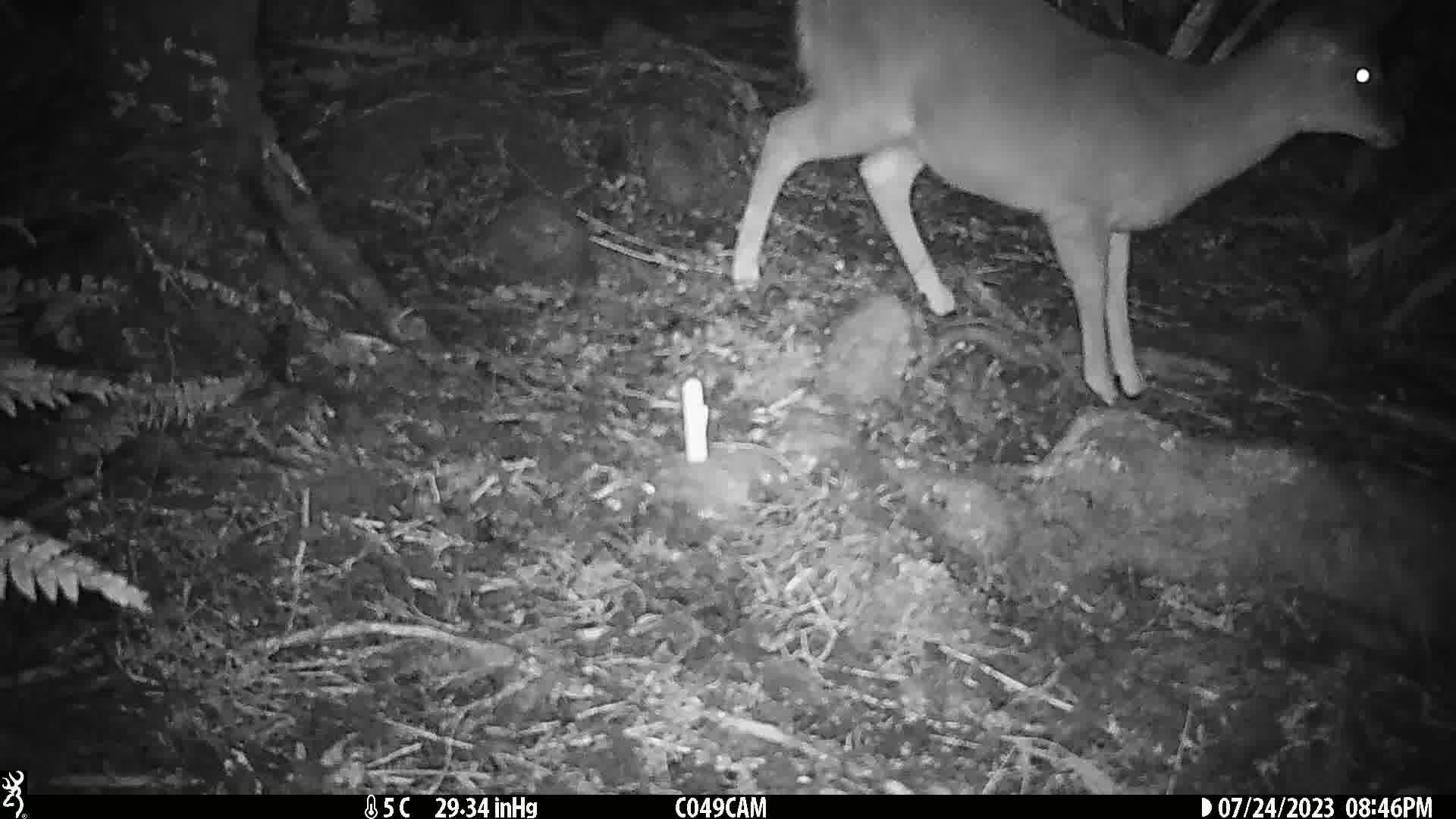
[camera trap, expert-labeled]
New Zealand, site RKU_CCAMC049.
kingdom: Animalia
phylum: Chordata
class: Mammalia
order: Artiodactyla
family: Cervidae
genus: Odocoileus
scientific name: Odocoileus virginianus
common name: white-tailed deer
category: white tailed deer